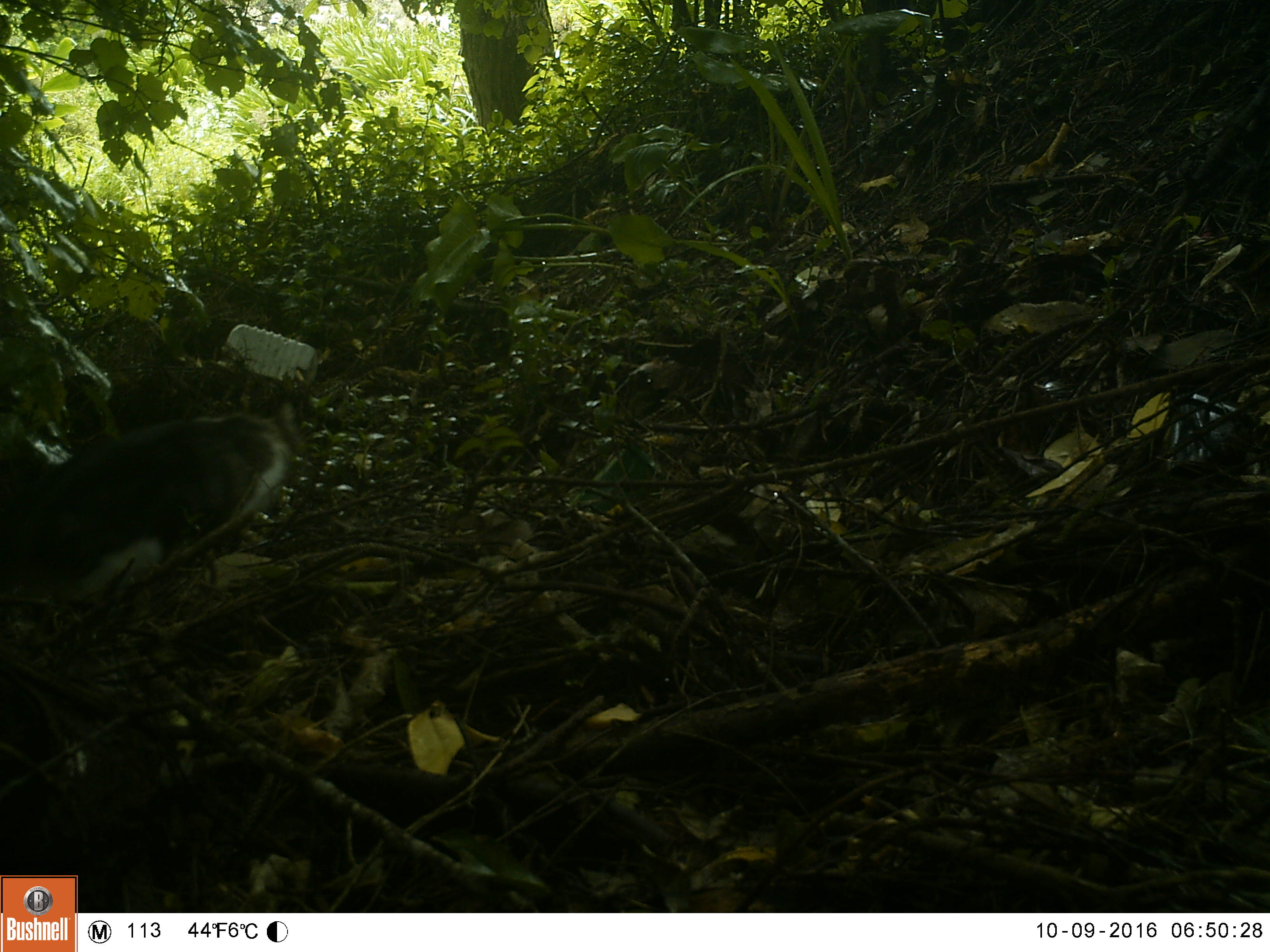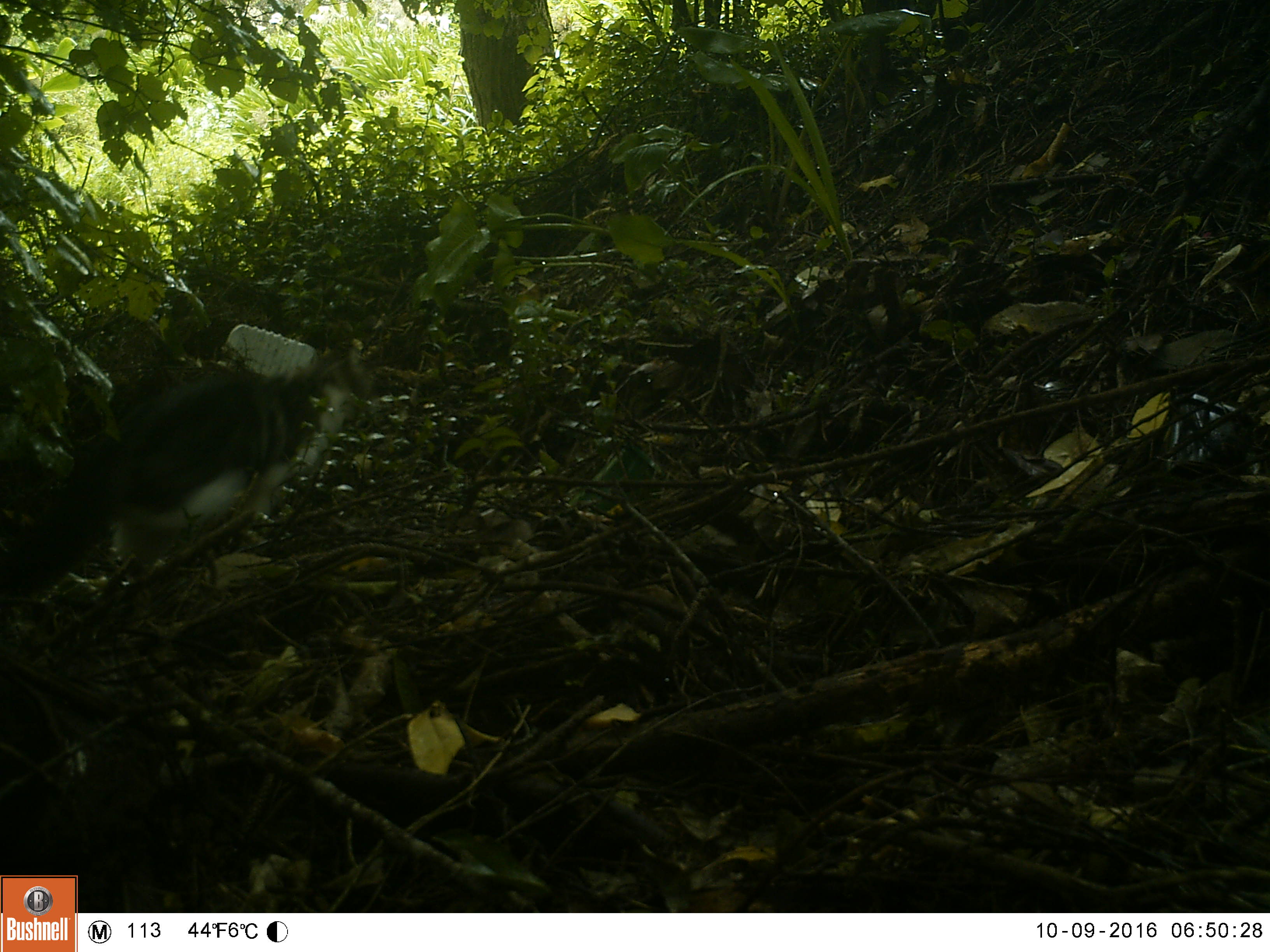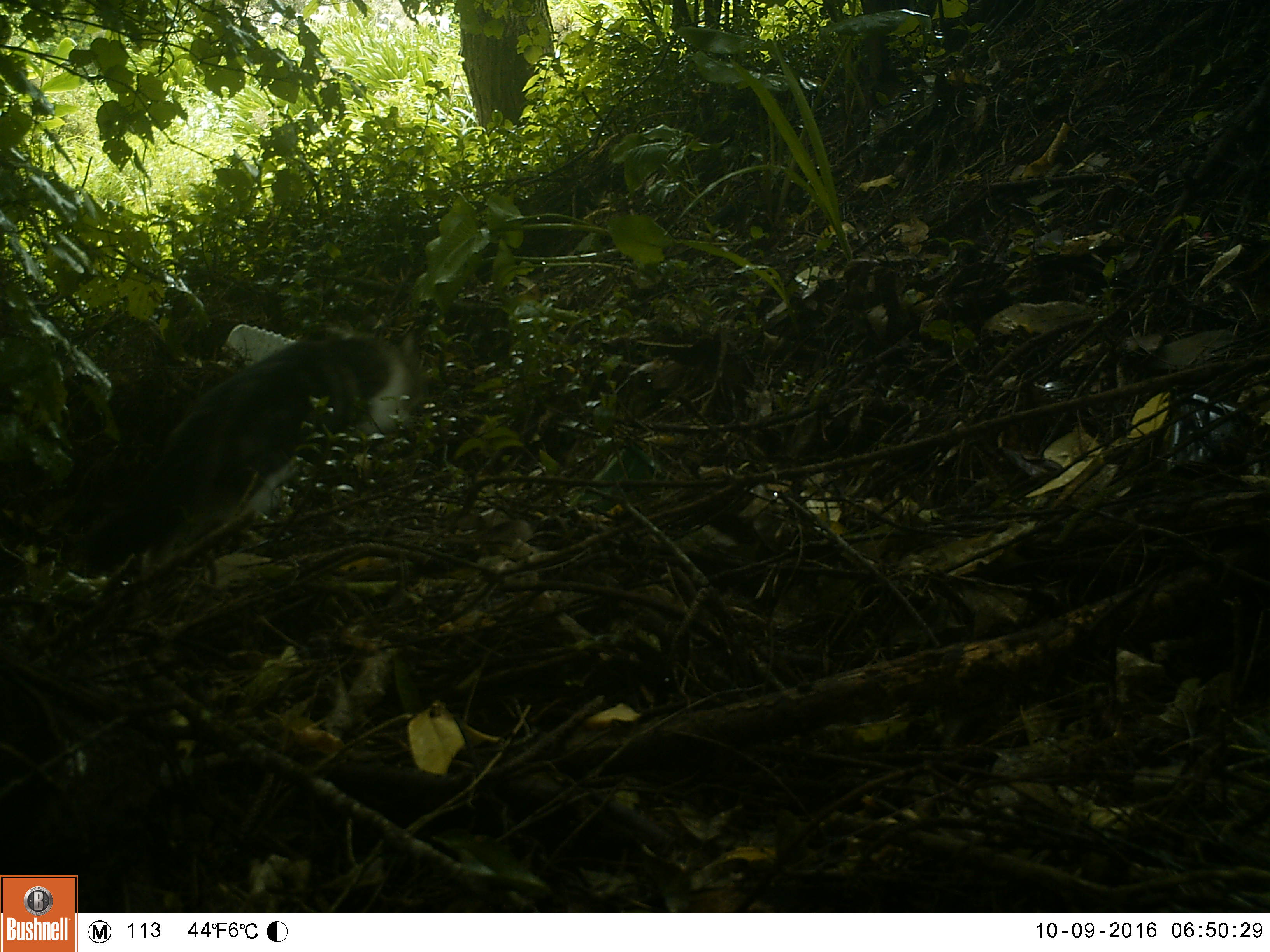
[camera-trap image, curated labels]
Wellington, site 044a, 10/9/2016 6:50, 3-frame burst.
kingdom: Animalia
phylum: Chordata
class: Mammalia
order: Carnivora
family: Felidae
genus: Felis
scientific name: Felis catus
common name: cat